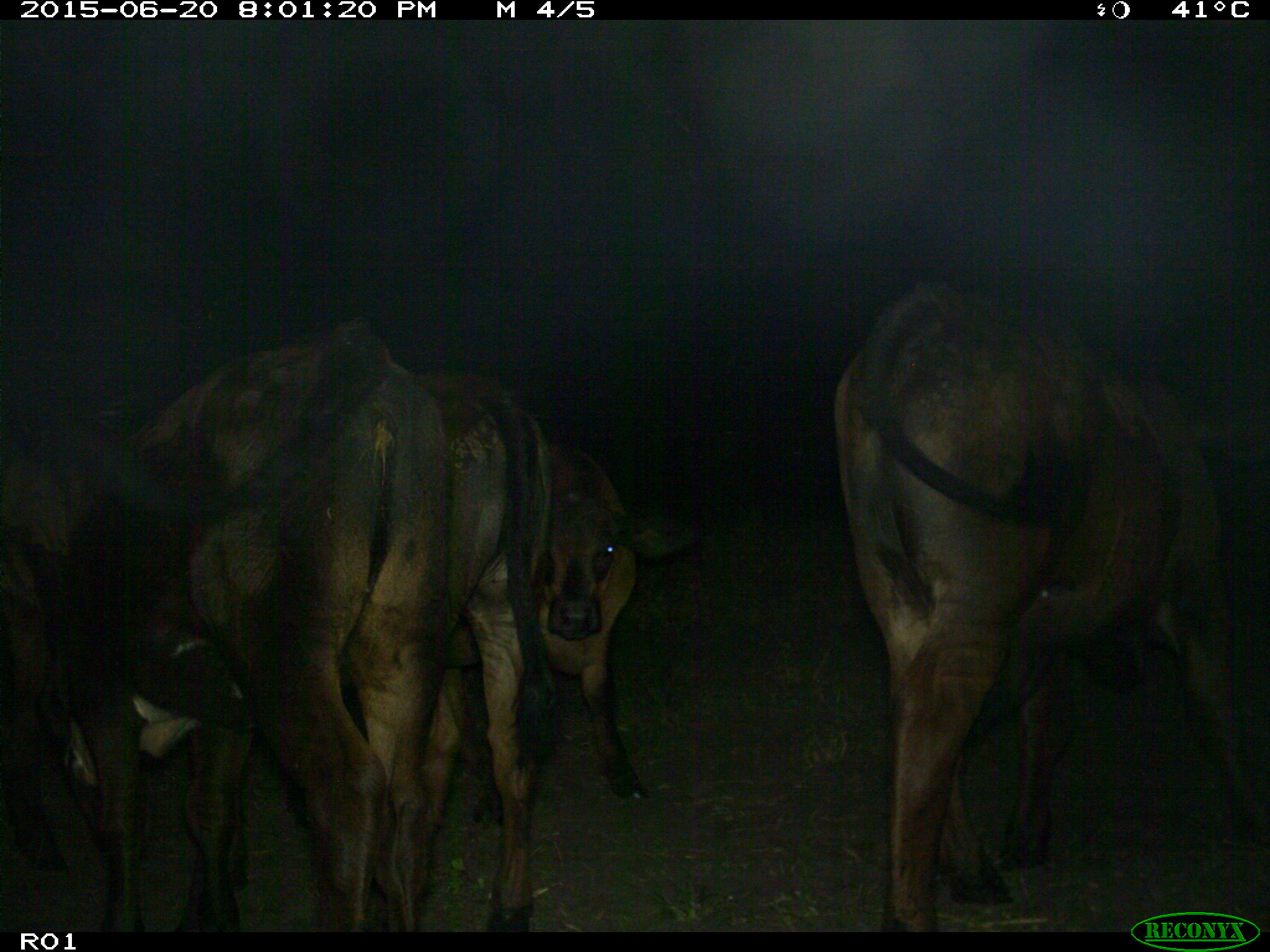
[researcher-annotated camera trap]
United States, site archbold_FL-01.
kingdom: Animalia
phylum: Chordata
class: Mammalia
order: Artiodactyla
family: Bovidae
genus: Bos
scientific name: Bos taurus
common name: domestic cow